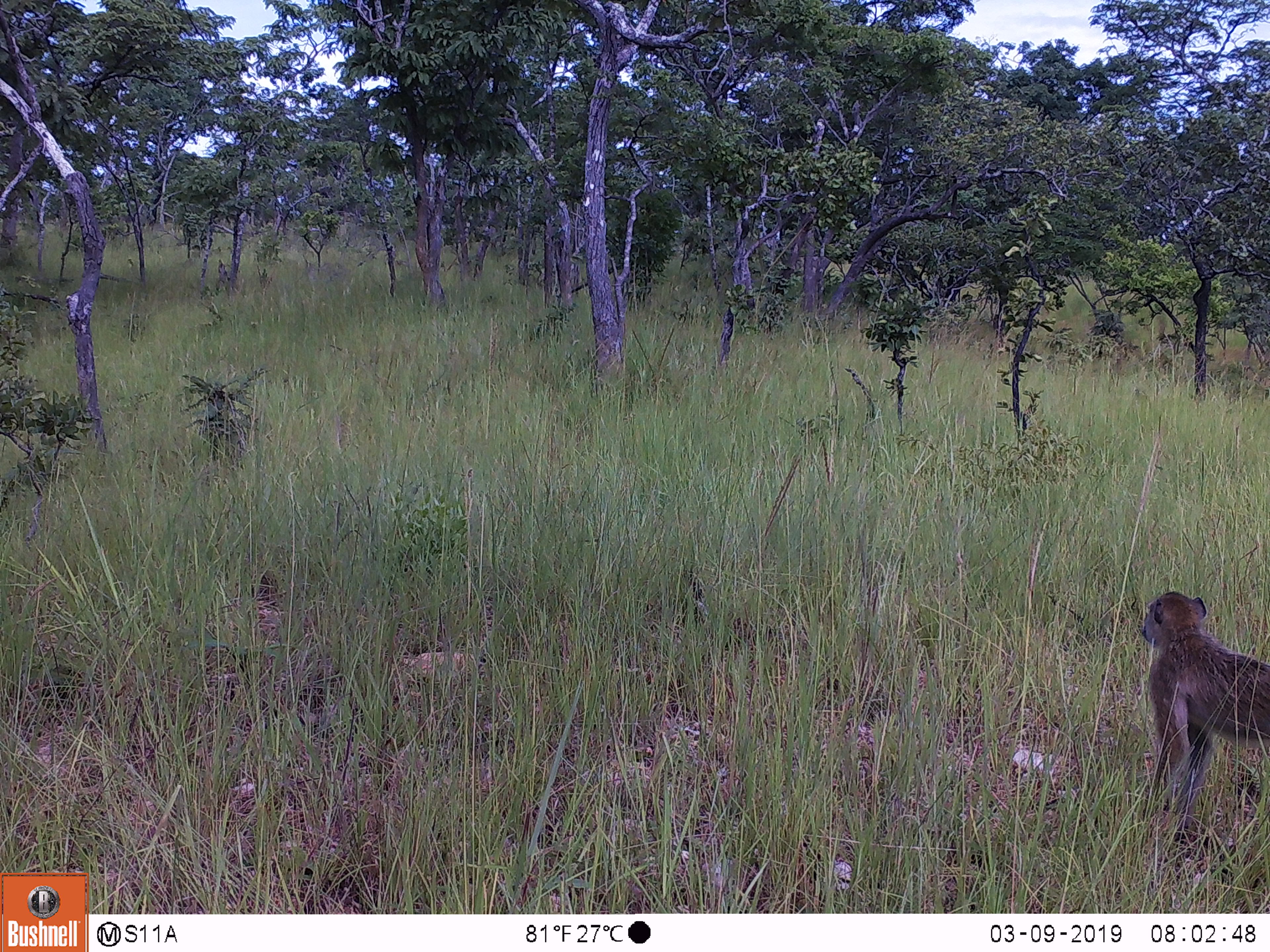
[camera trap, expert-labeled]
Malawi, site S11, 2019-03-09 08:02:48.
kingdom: Animalia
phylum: Chordata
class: Mammalia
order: Primates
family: Cercopithecidae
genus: Papio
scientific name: Papio cynocephalus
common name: yellow baboon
Yellow baboon (Papio cynocephalus), count 1.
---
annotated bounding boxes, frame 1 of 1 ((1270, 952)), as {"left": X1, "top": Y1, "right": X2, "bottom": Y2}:
yellow baboon: {"left": 1128, "top": 585, "right": 1268, "bottom": 841}